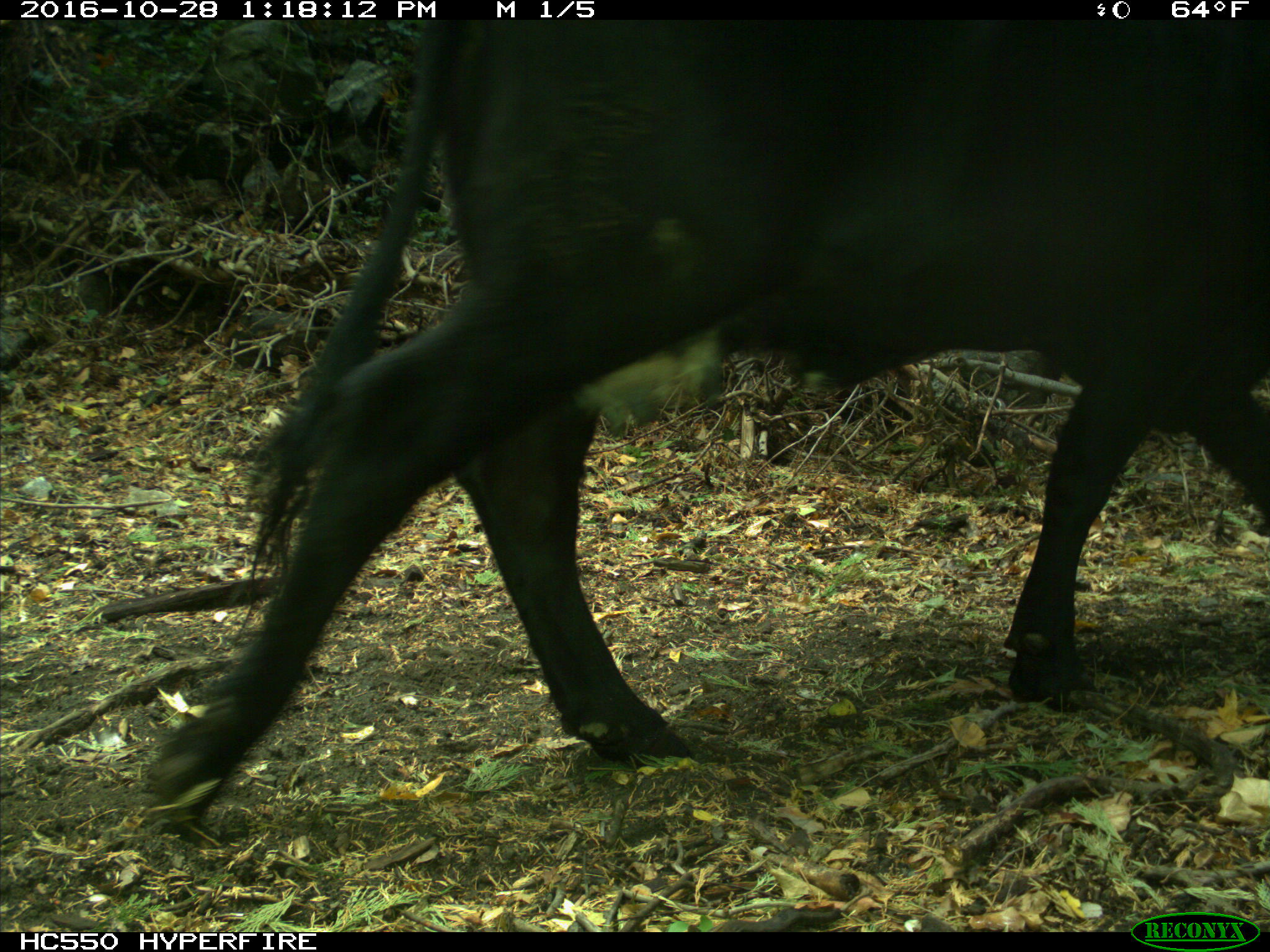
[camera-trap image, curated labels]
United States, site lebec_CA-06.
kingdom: Animalia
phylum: Chordata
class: Mammalia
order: Artiodactyla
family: Bovidae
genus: Bos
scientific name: Bos taurus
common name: domestic cow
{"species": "Bos taurus (domestic cow)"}